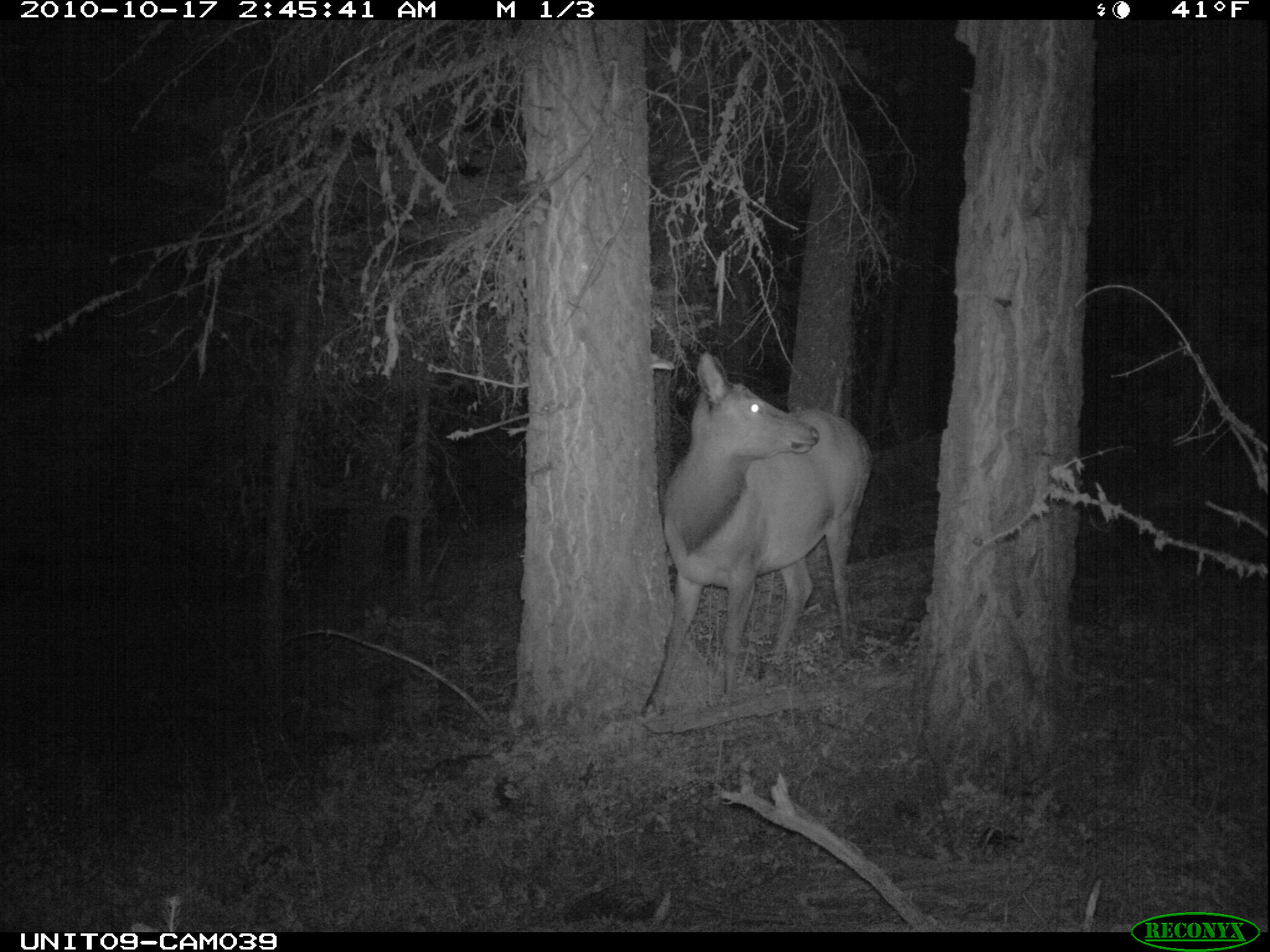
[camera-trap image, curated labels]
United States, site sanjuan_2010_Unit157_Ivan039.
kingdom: Animalia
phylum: Chordata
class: Mammalia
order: Artiodactyla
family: Cervidae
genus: Cervus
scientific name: Cervus elaphus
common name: red deer